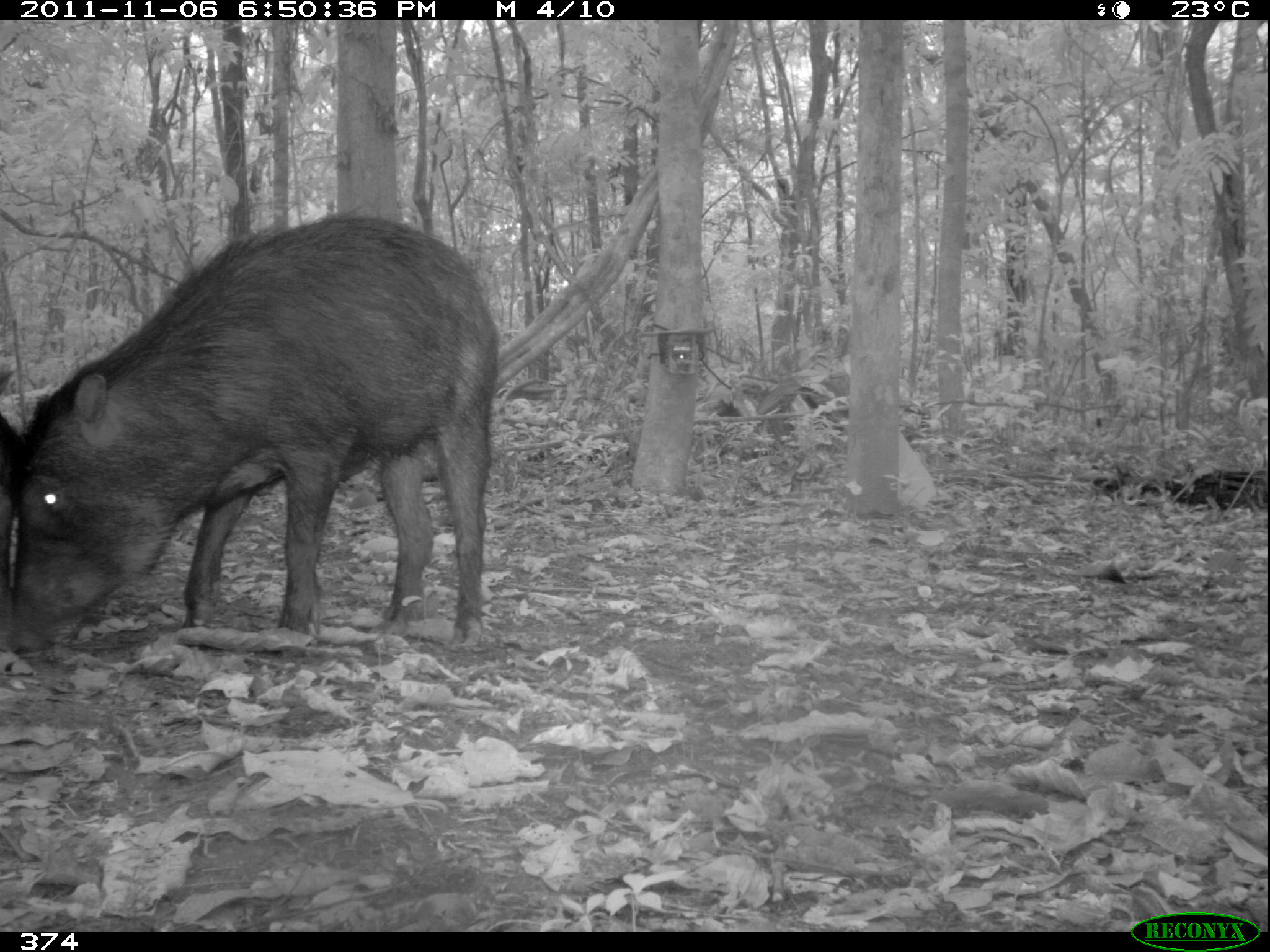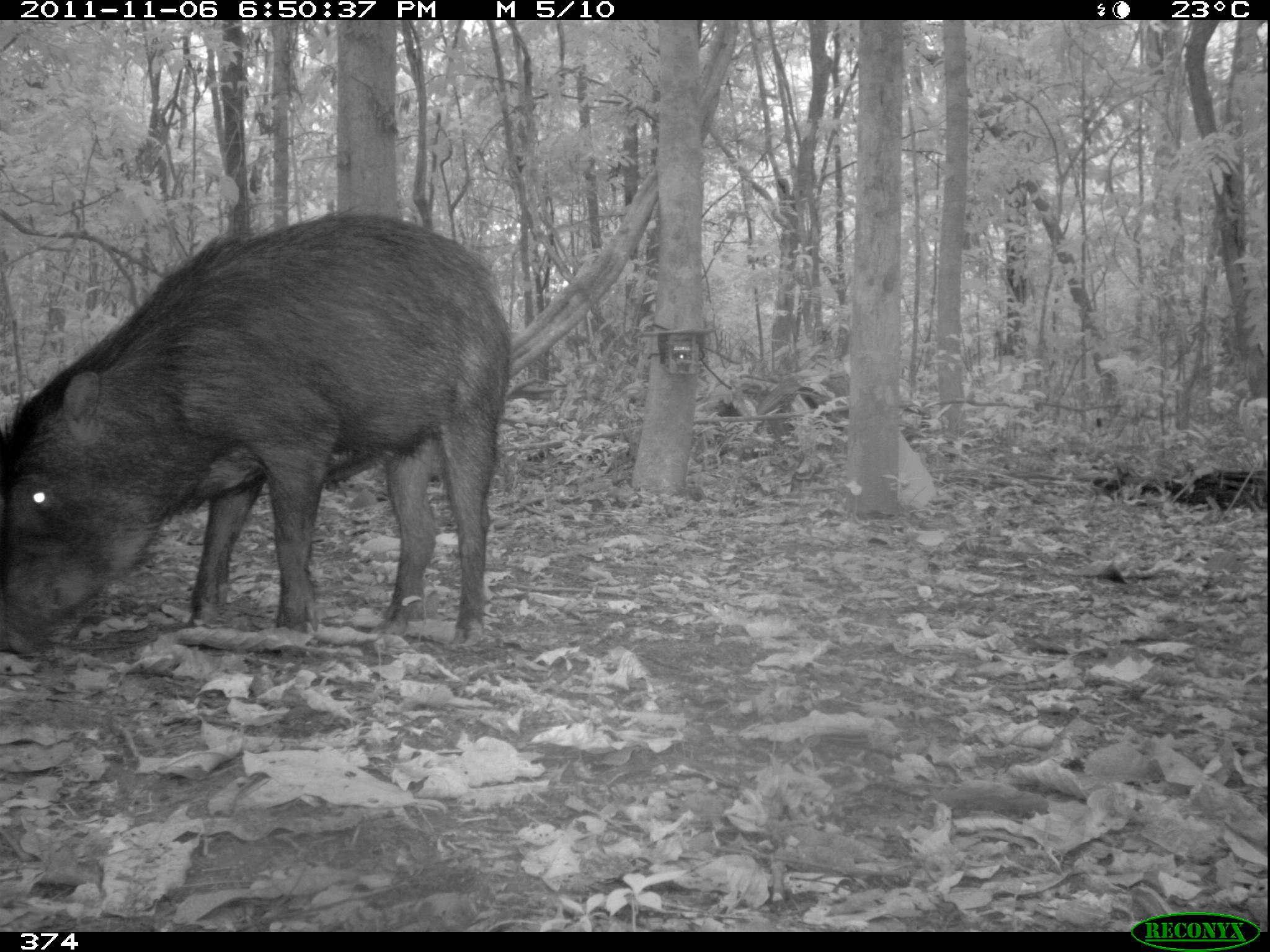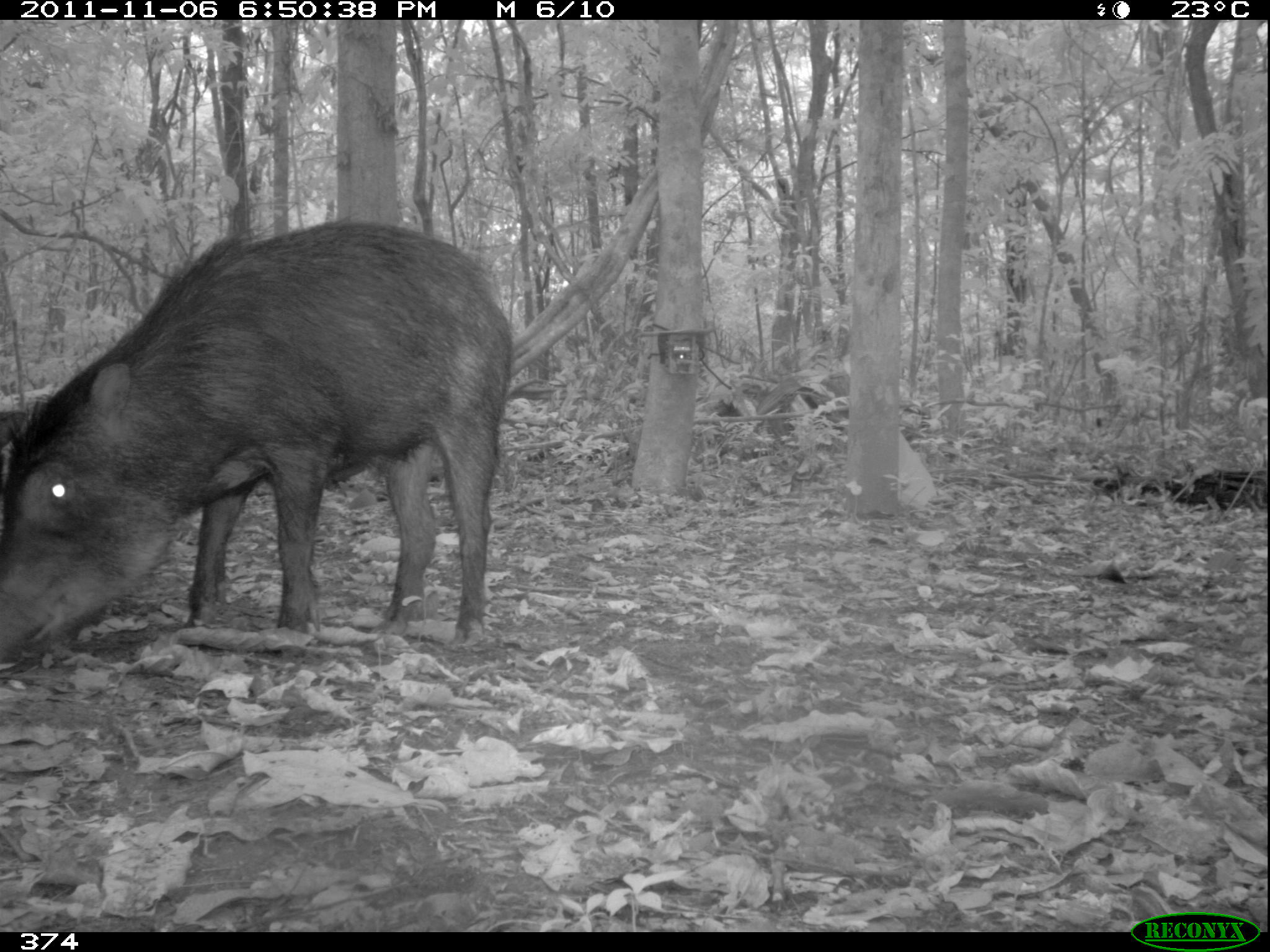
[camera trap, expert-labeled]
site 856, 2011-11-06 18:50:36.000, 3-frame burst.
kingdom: Animalia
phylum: Chordata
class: Mammalia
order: Artiodactyla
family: Tayassuidae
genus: Tayassu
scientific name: Tayassu pecari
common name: white-lipped peccary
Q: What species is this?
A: Tayassu pecari (white-lipped peccary).